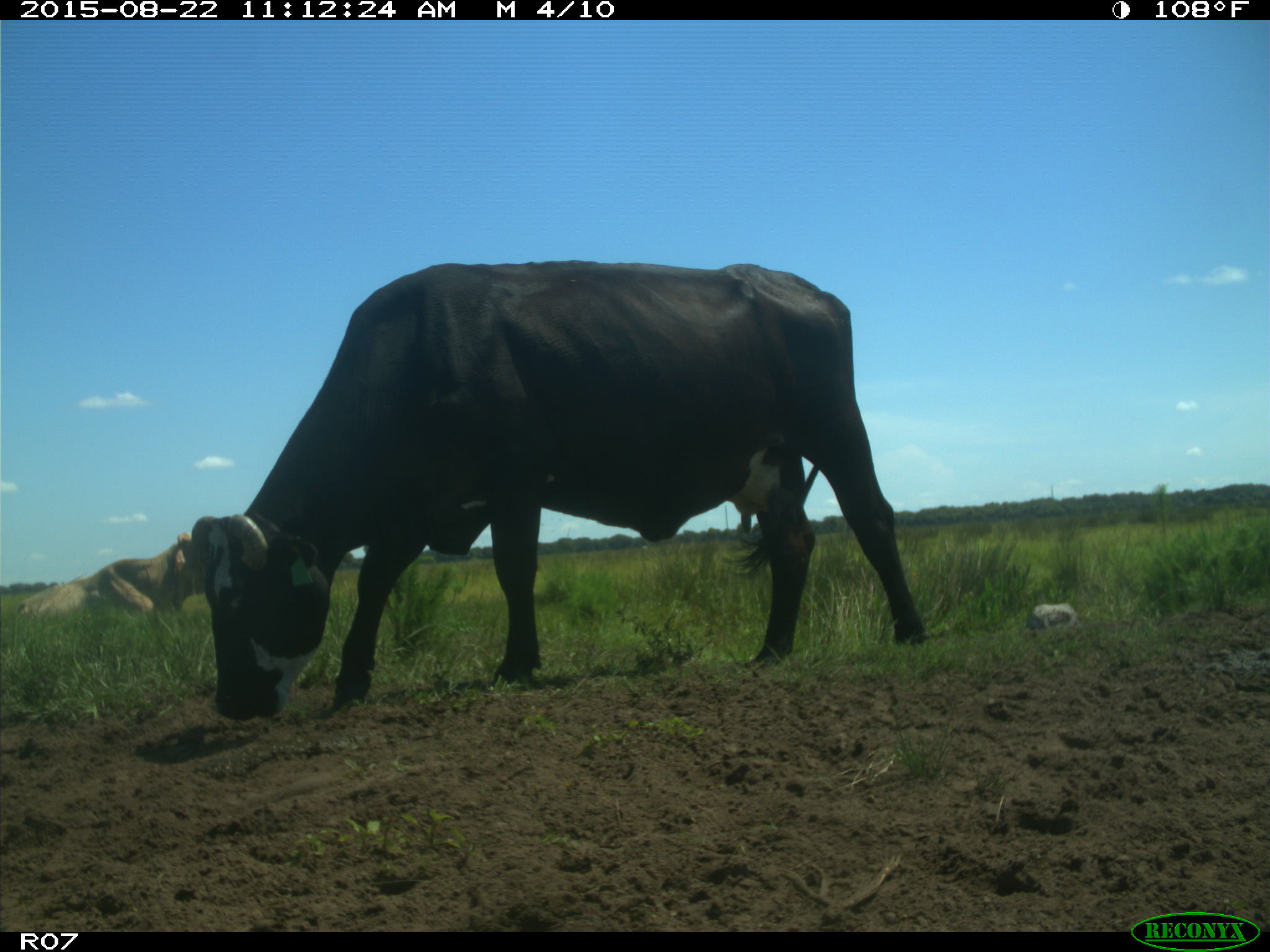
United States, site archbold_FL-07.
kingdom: Animalia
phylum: Chordata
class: Mammalia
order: Artiodactyla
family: Bovidae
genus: Bos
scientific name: Bos taurus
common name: domestic cow